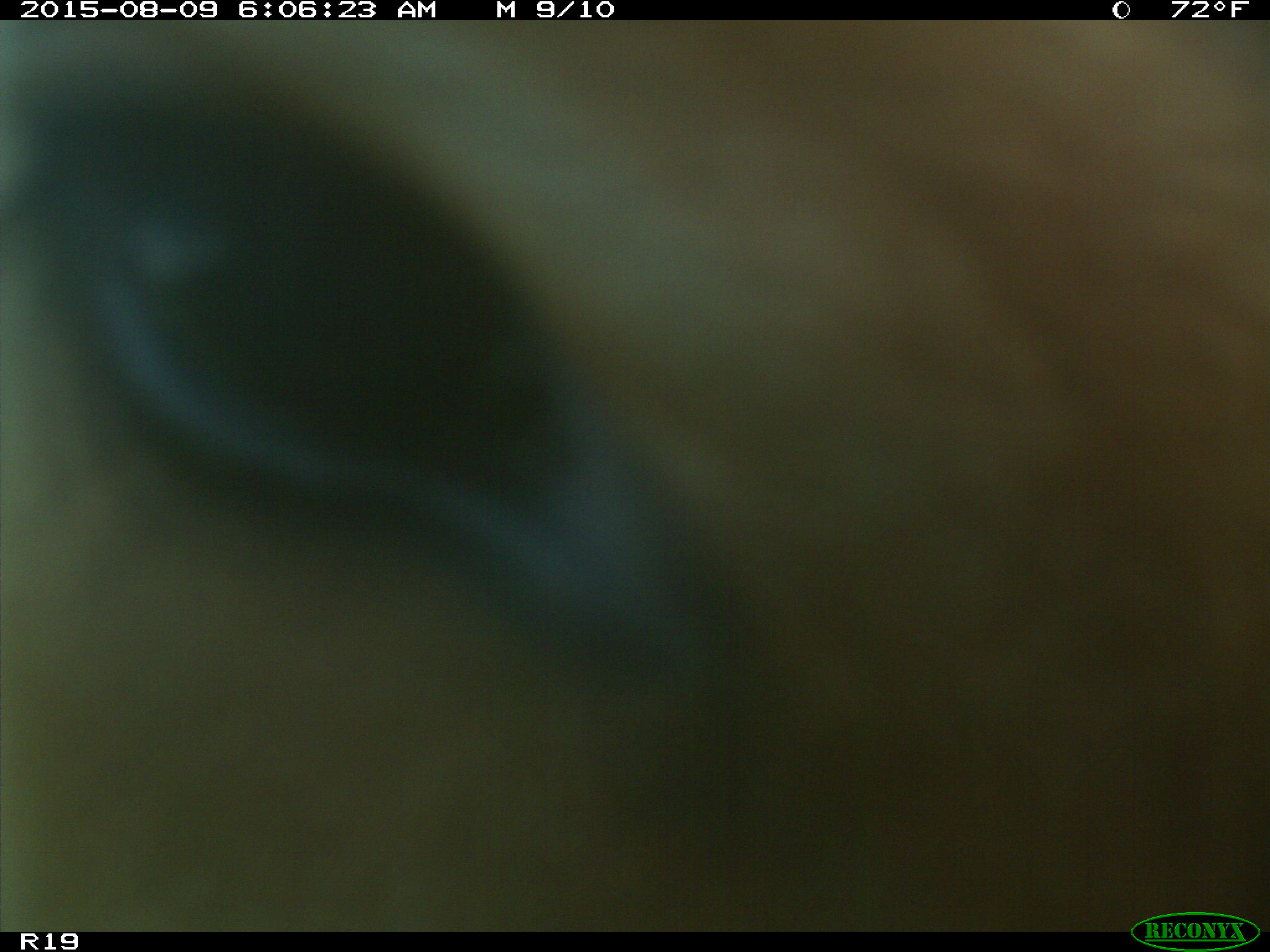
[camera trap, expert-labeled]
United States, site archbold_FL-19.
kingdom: Animalia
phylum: Chordata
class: Mammalia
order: Artiodactyla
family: Bovidae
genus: Bos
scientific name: Bos taurus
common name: domestic cow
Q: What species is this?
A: Bos taurus (domestic cow).